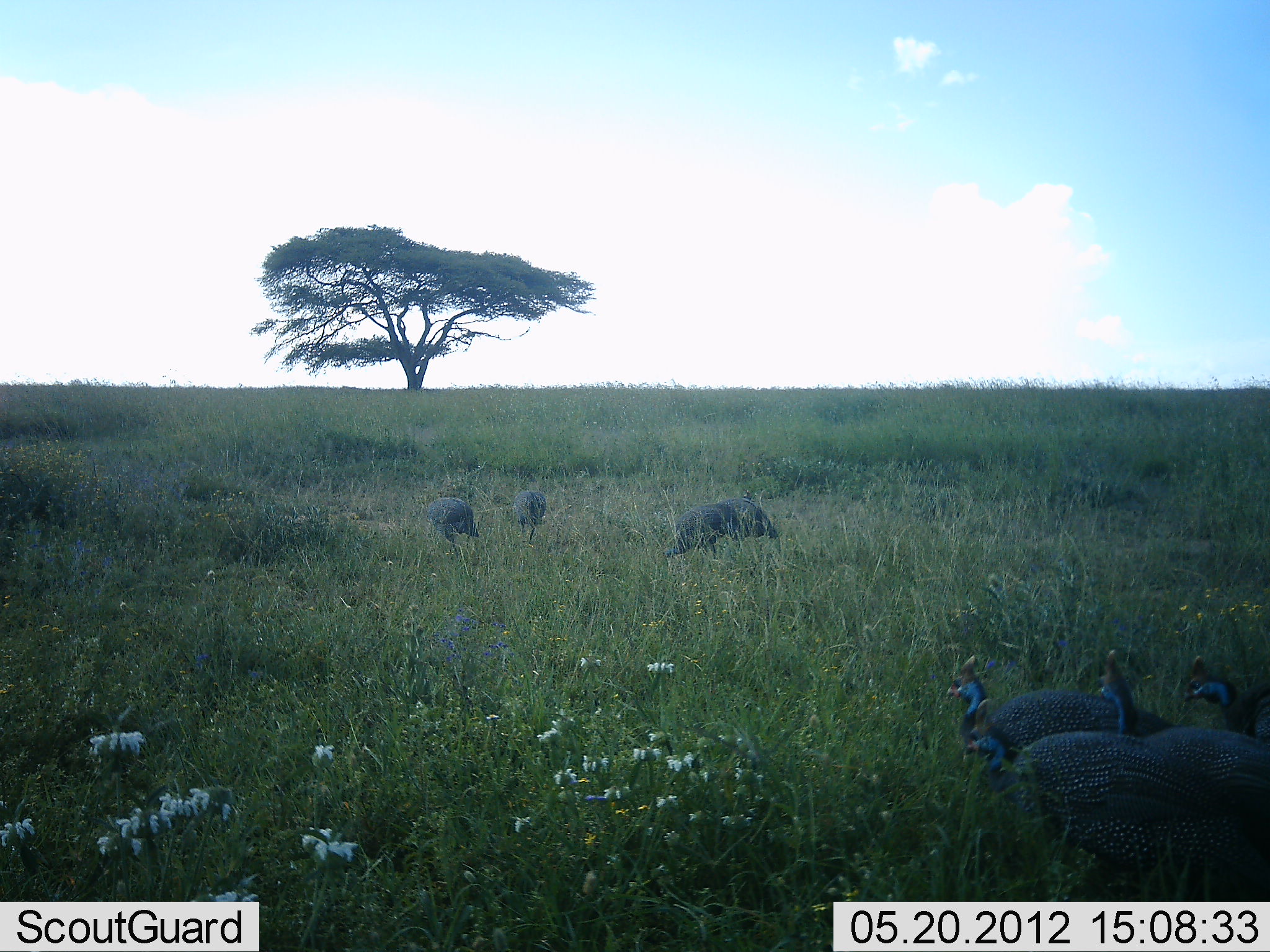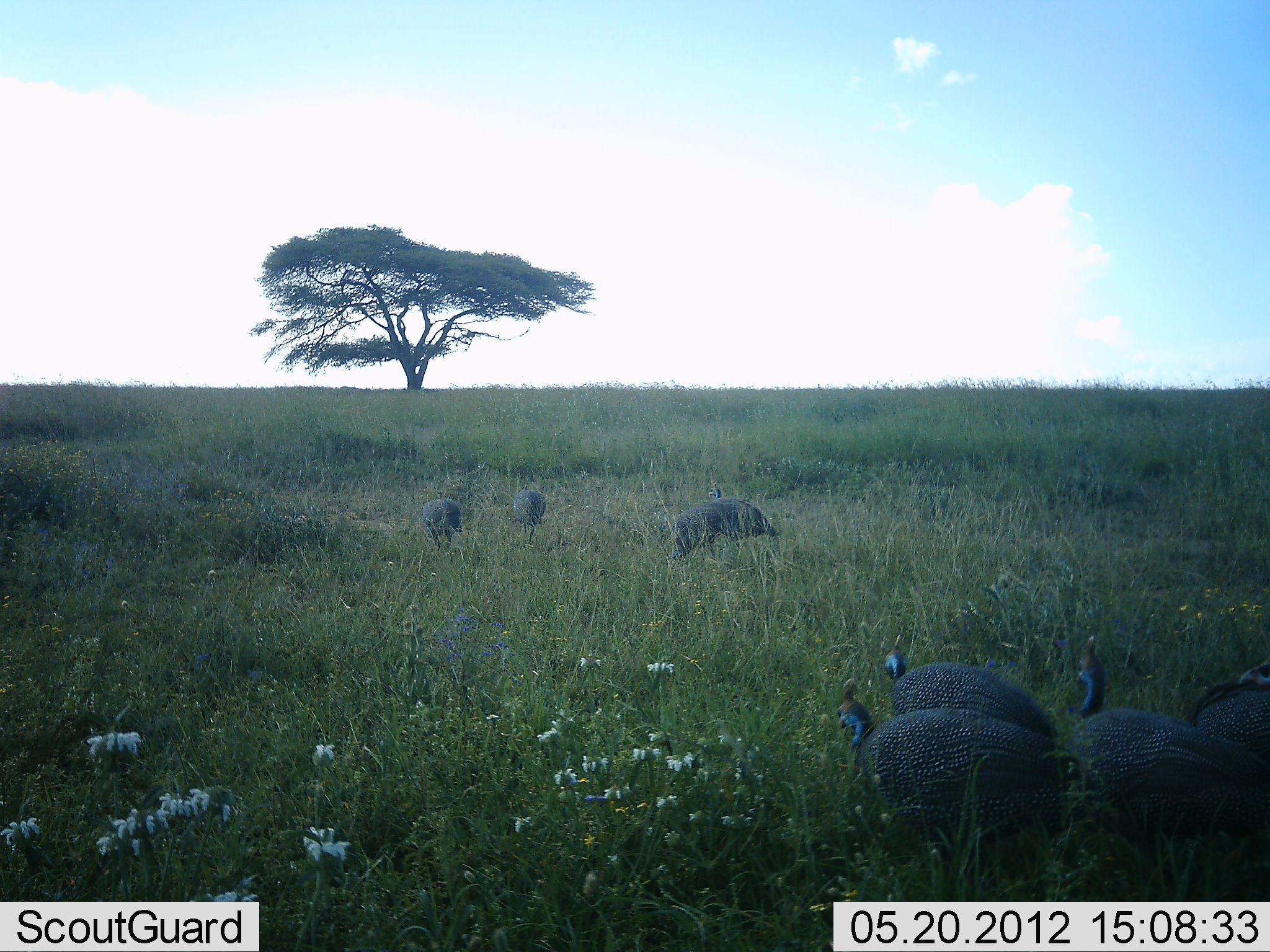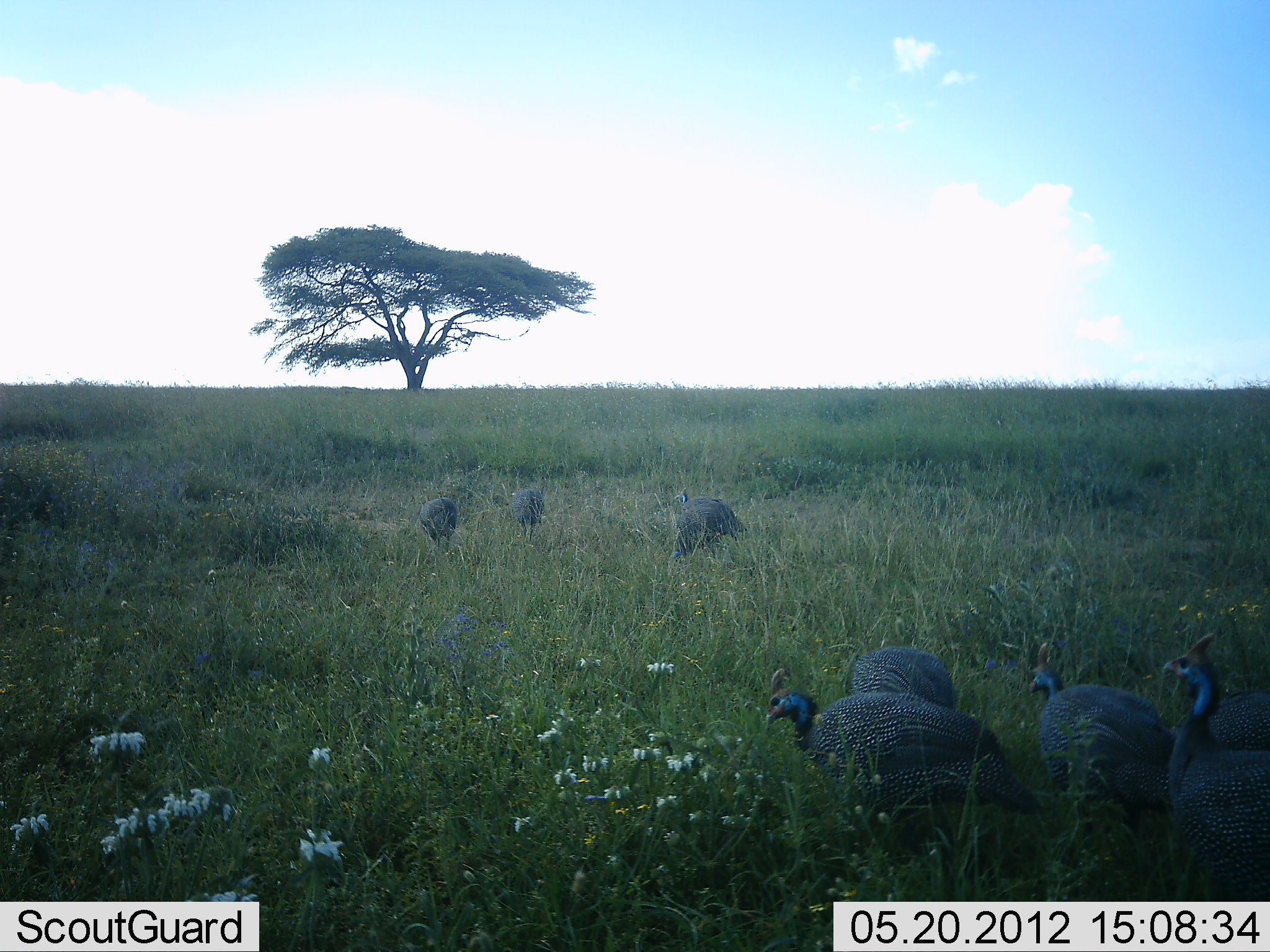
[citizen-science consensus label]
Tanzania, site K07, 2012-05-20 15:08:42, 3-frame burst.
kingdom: Animalia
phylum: Chordata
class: Aves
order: Galliformes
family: Numididae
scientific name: Numididae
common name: guinea fowl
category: guineafowl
Guineafowl (guinea fowl) (Numididae), count 8. Behavior (volunteer vote fractions): standing 44%, resting 0%, moving 56%, interacting 0%. Young present (vote fraction): 0%. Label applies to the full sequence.